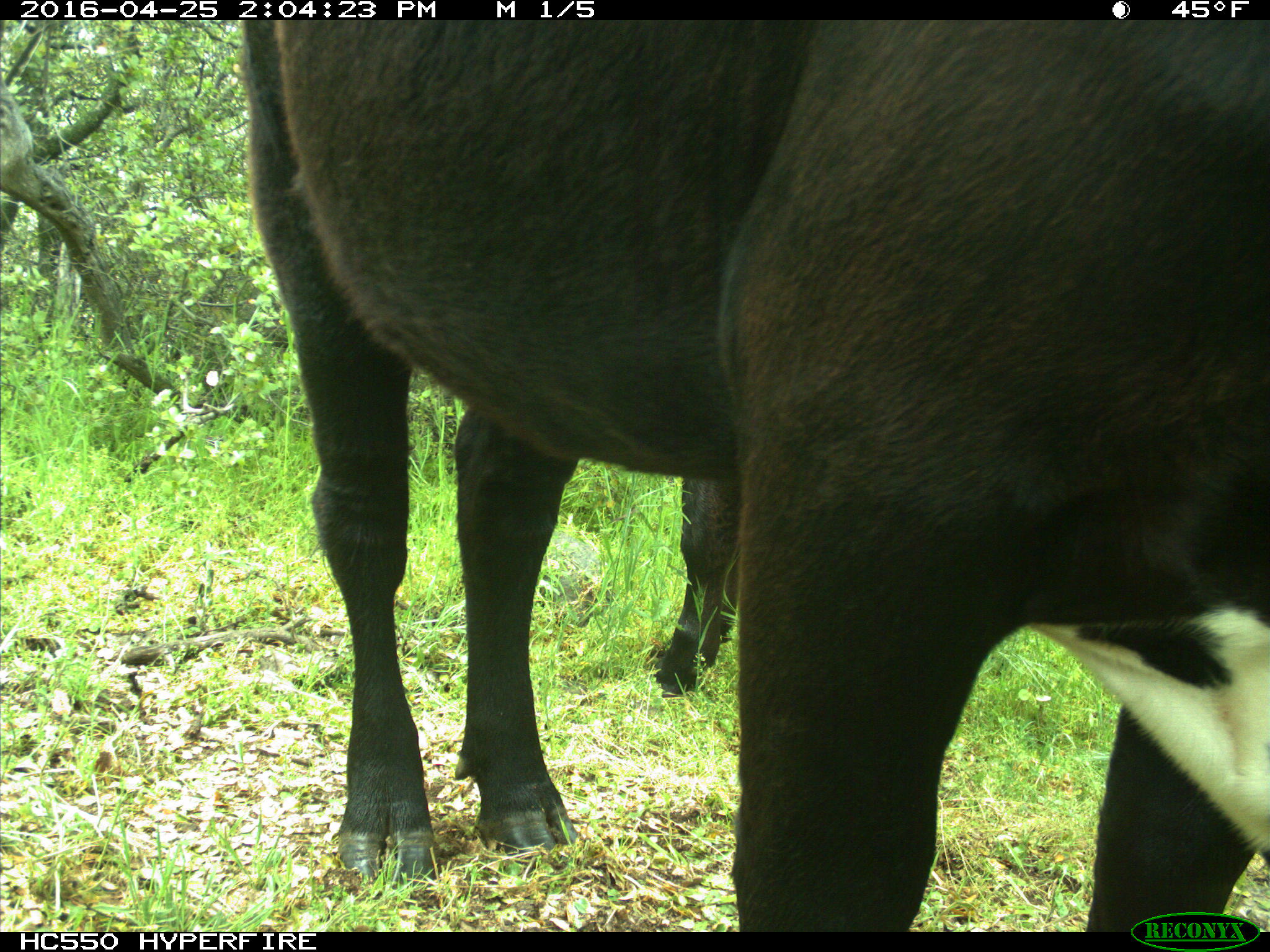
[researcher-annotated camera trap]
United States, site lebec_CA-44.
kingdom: Animalia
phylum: Chordata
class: Mammalia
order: Artiodactyla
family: Bovidae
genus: Bos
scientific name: Bos taurus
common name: domestic cow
Bos taurus (domestic cow).